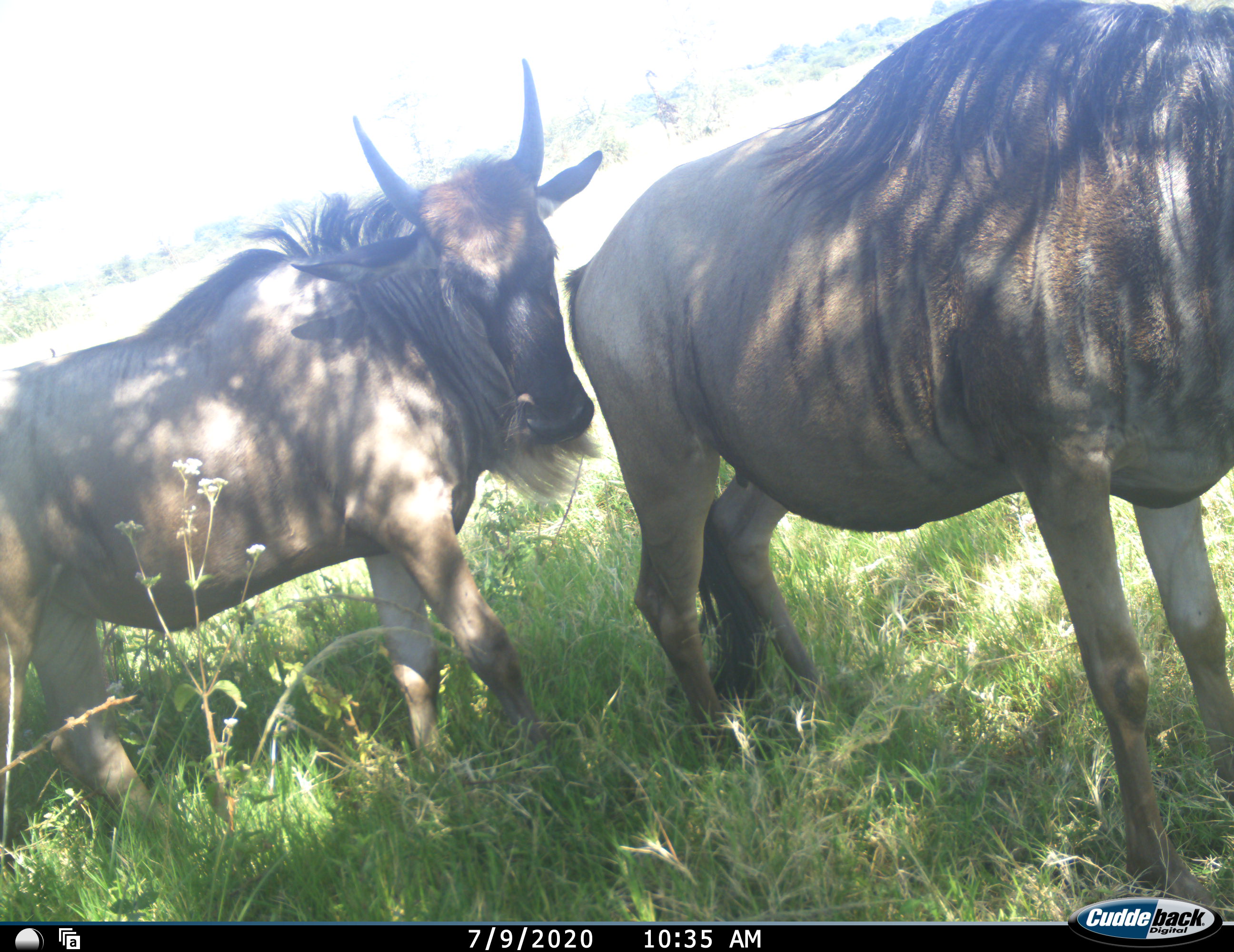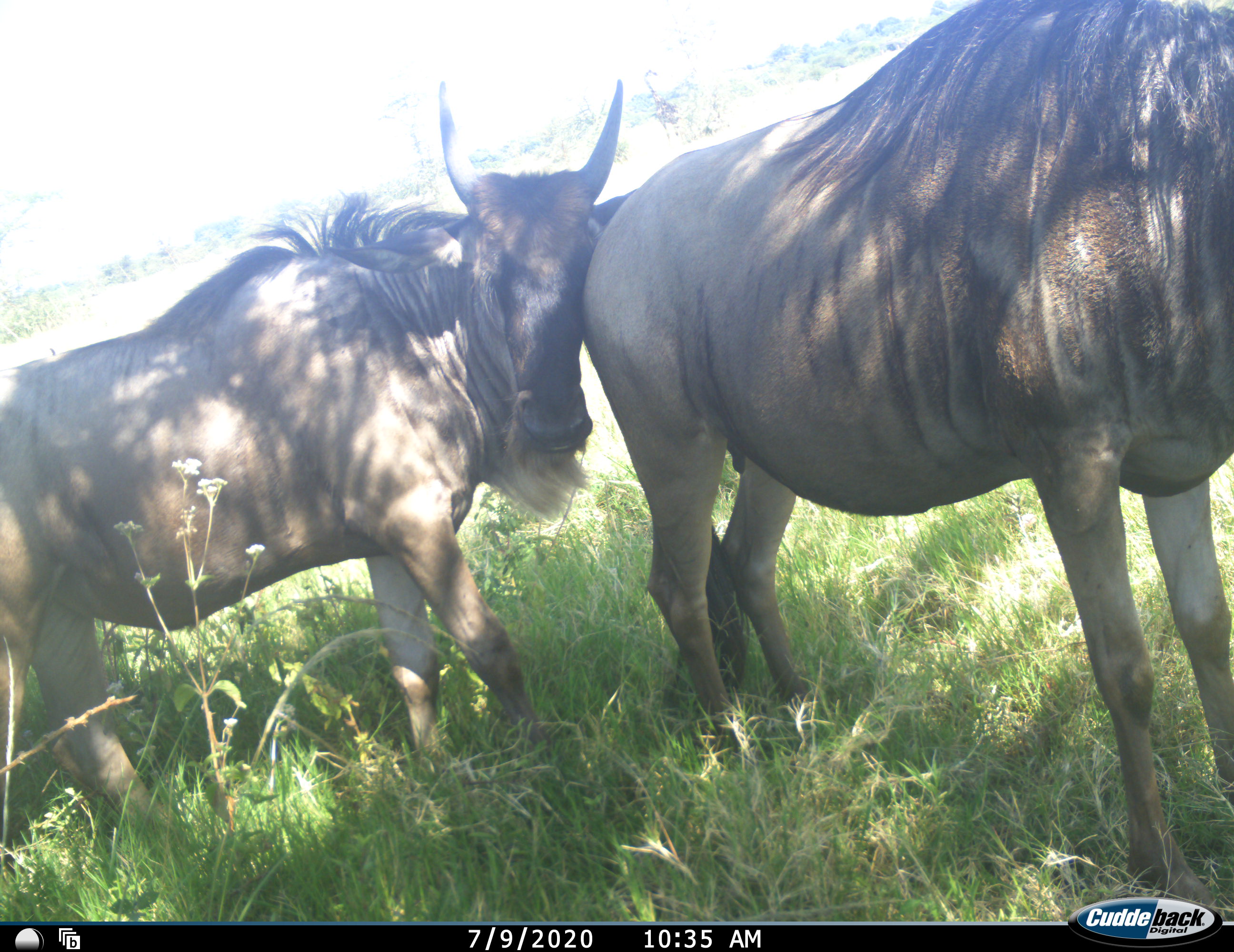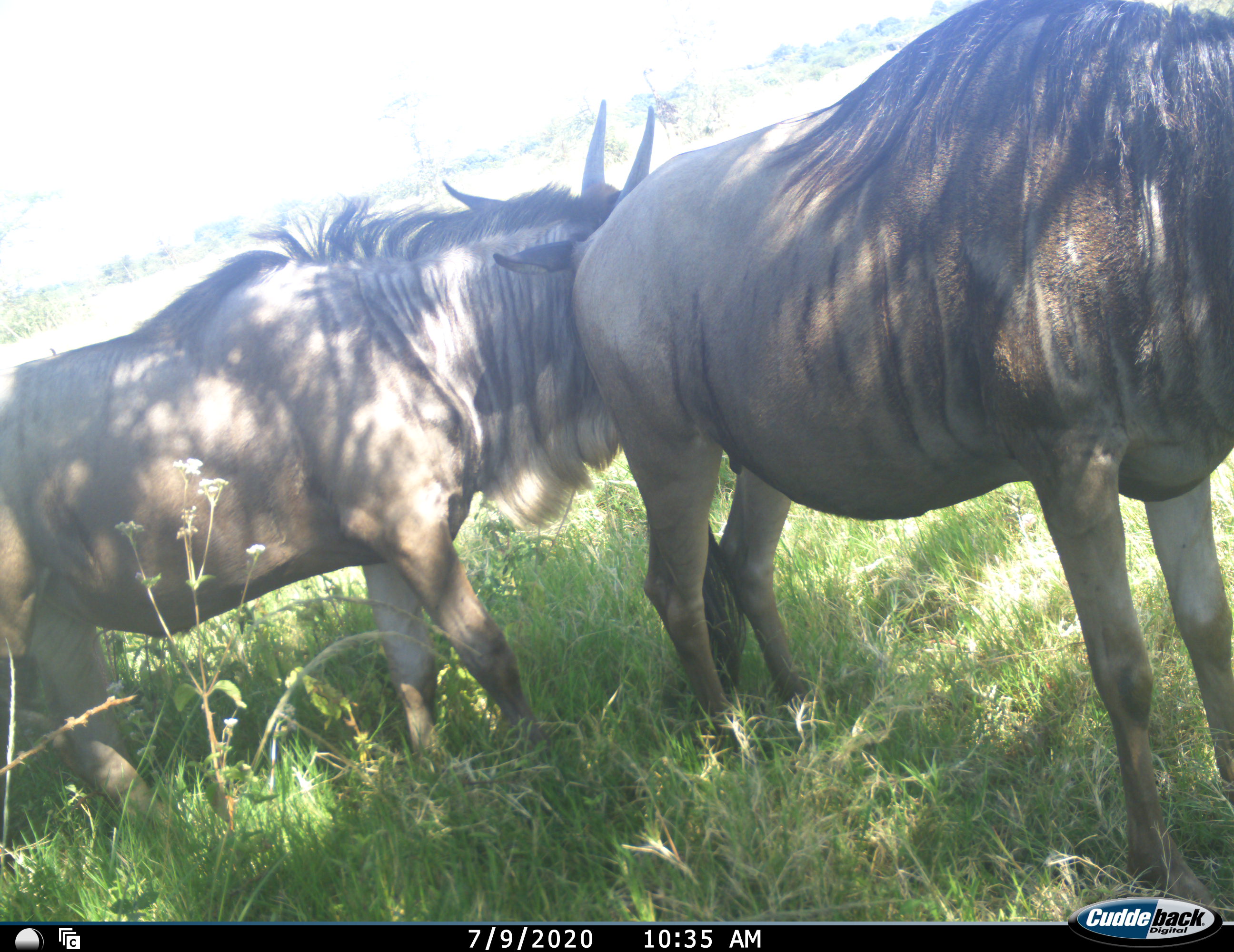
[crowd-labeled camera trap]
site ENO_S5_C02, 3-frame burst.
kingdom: Animalia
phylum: Chordata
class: Mammalia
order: Artiodactyla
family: Bovidae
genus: Connochaetes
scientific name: Connochaetes taurinus taurinus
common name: blue wildebeest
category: wildebeestblue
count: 2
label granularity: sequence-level